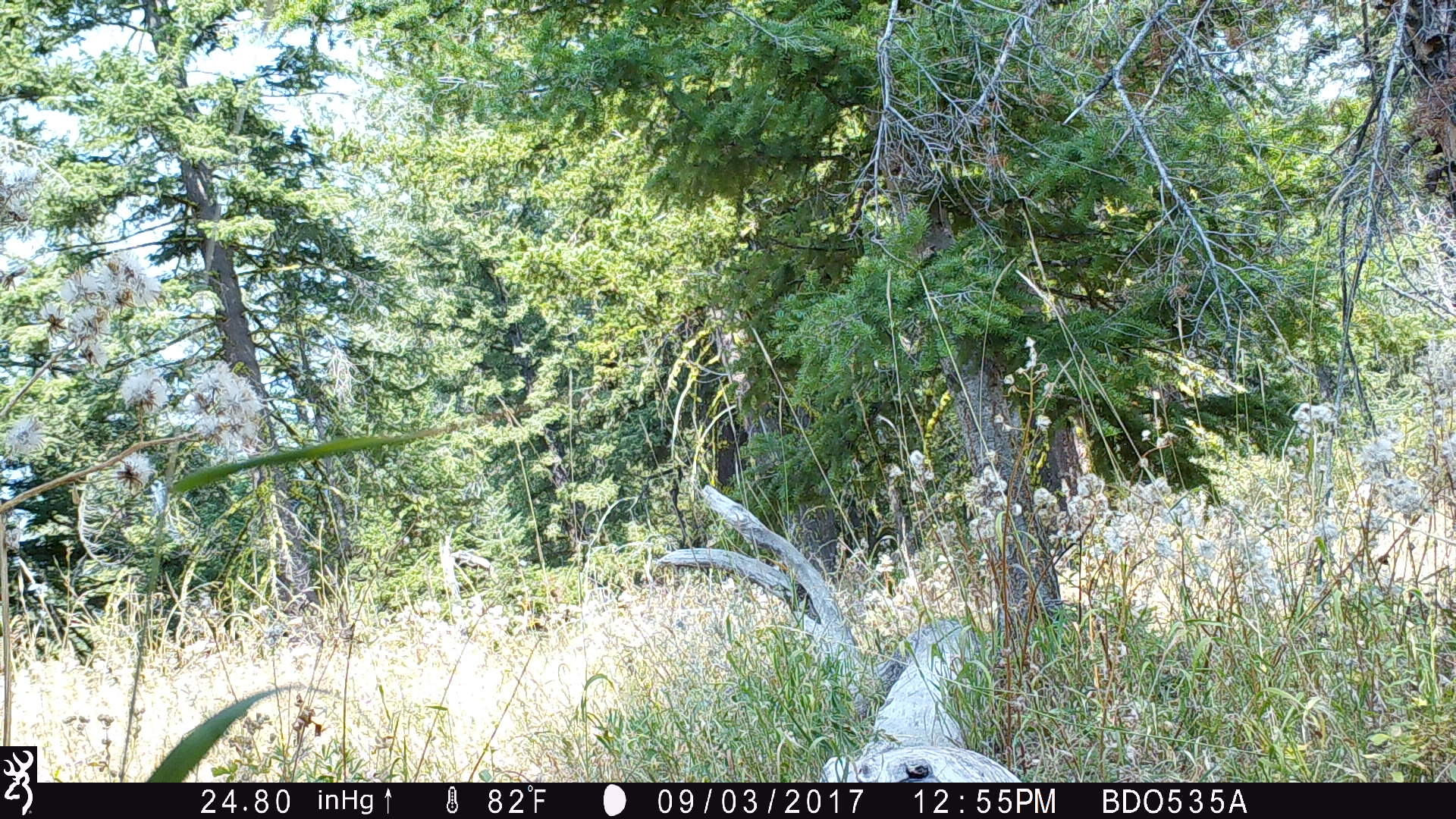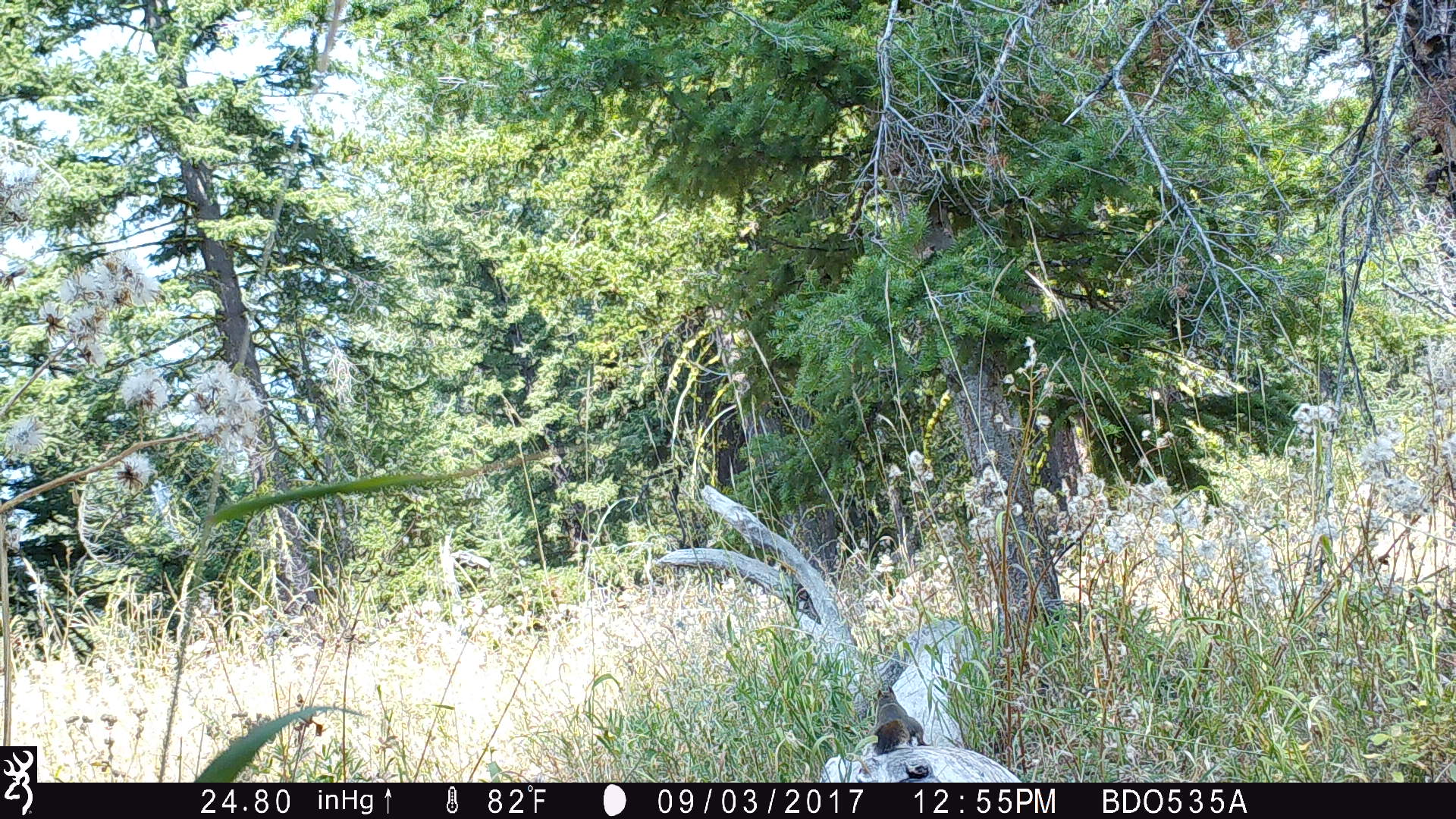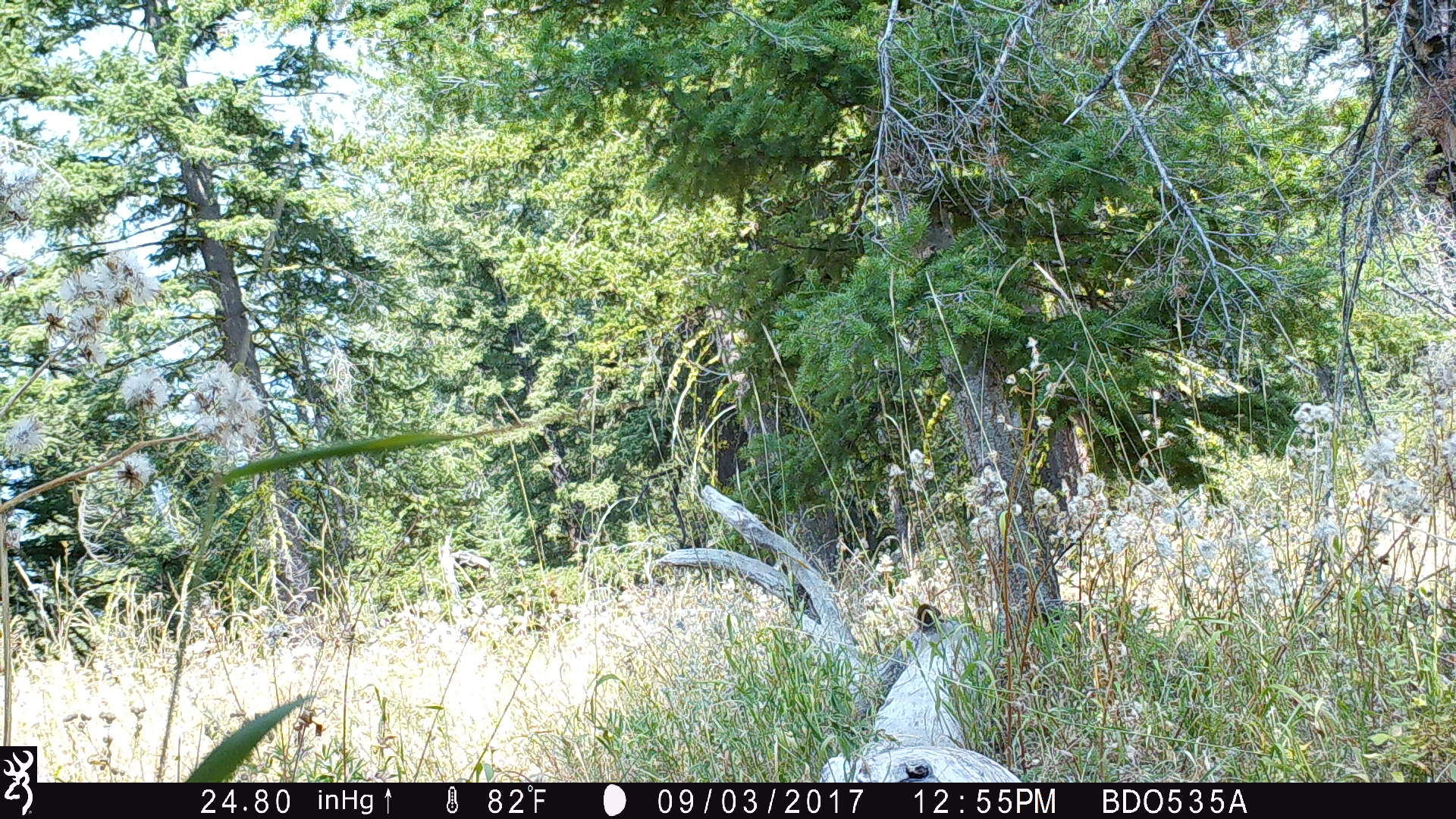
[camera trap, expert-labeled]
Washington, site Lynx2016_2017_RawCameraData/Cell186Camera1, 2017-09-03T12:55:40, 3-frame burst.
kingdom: Animalia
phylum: Chordata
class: Mammalia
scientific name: Mammalia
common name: small mammal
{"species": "small mammal (Mammalia)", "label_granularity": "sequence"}